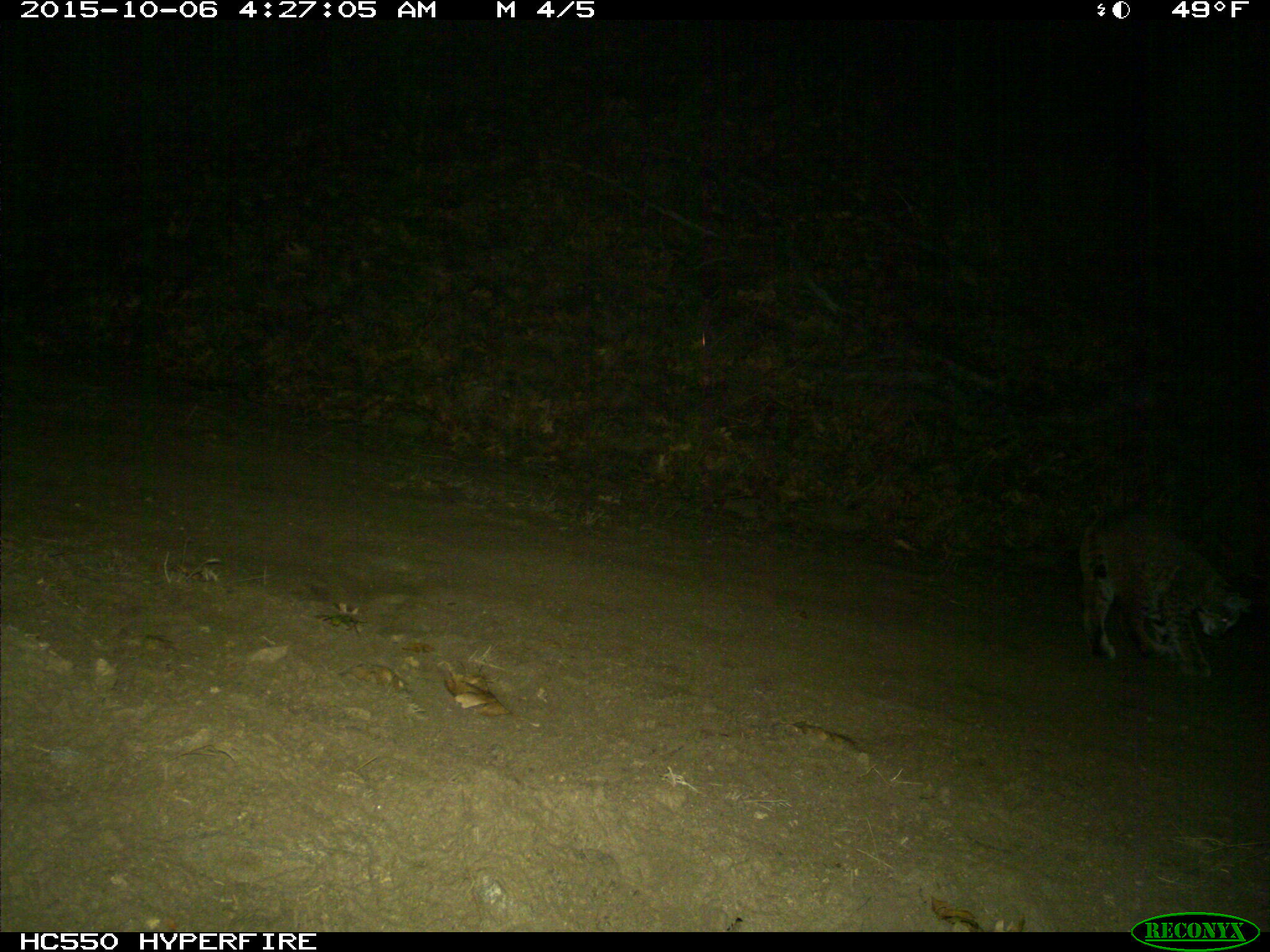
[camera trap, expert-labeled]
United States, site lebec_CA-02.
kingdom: Animalia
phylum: Chordata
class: Mammalia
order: Carnivora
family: Felidae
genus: Lynx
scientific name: Lynx rufus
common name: bobcat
Lynx rufus (bobcat).